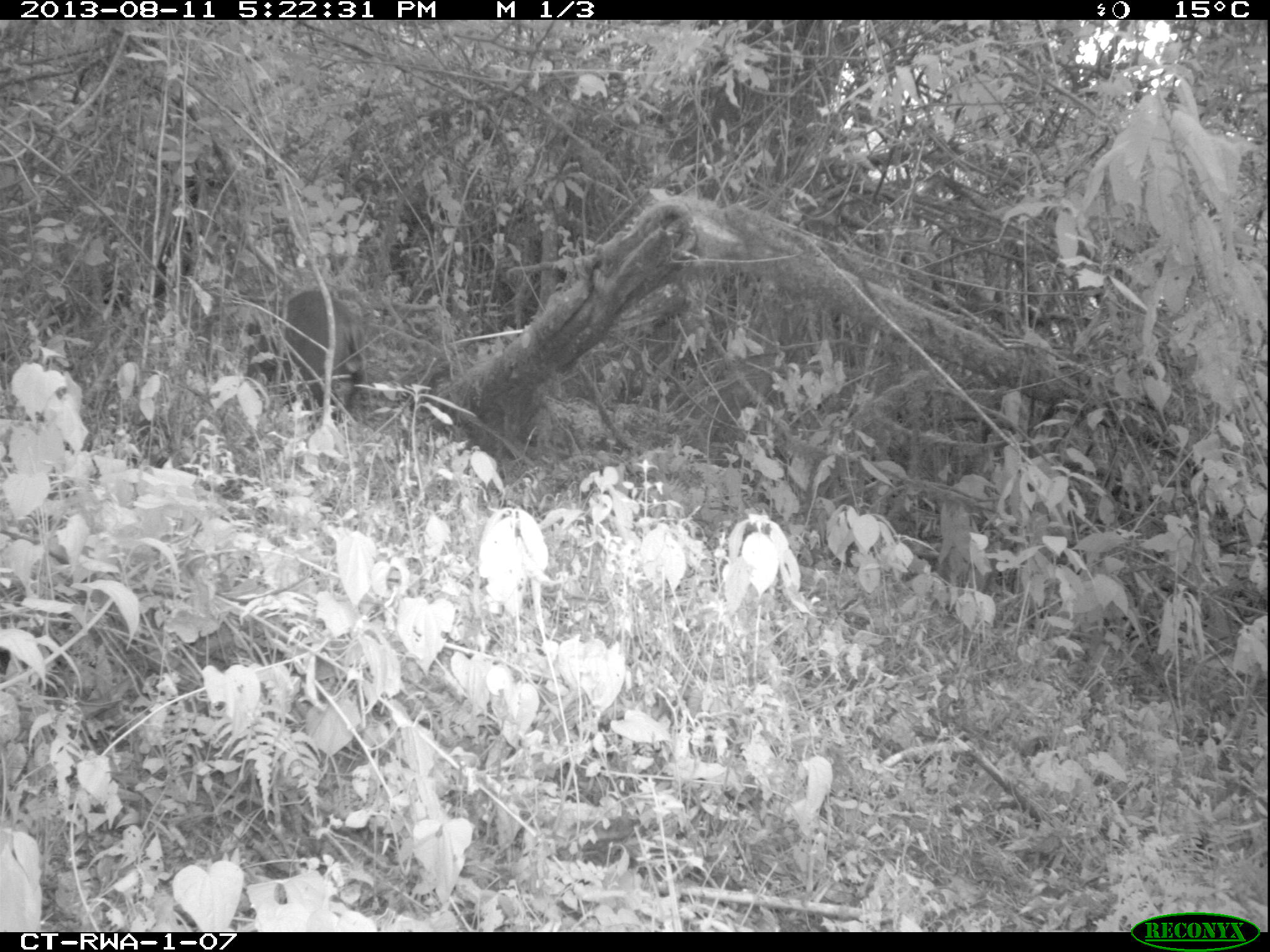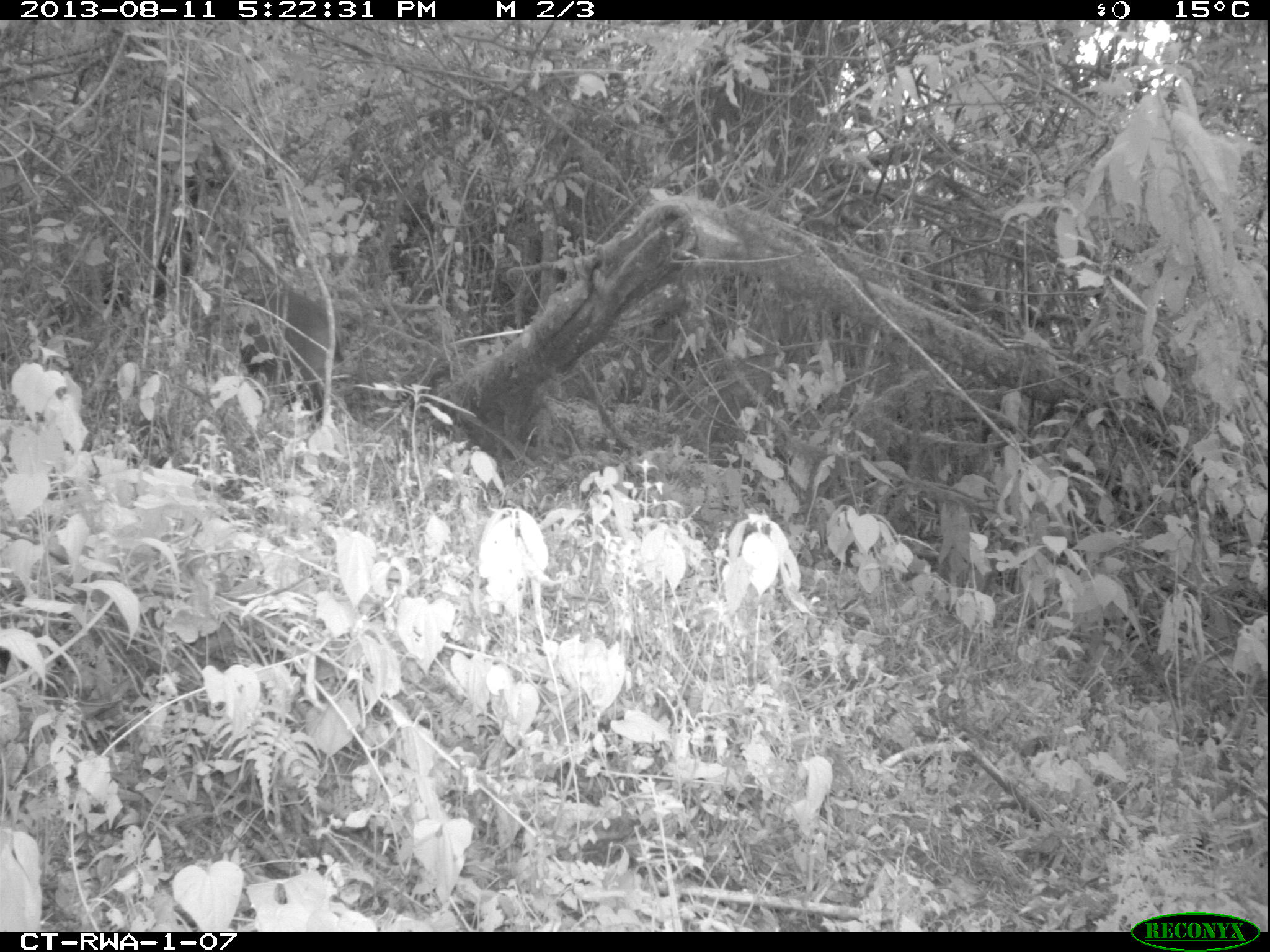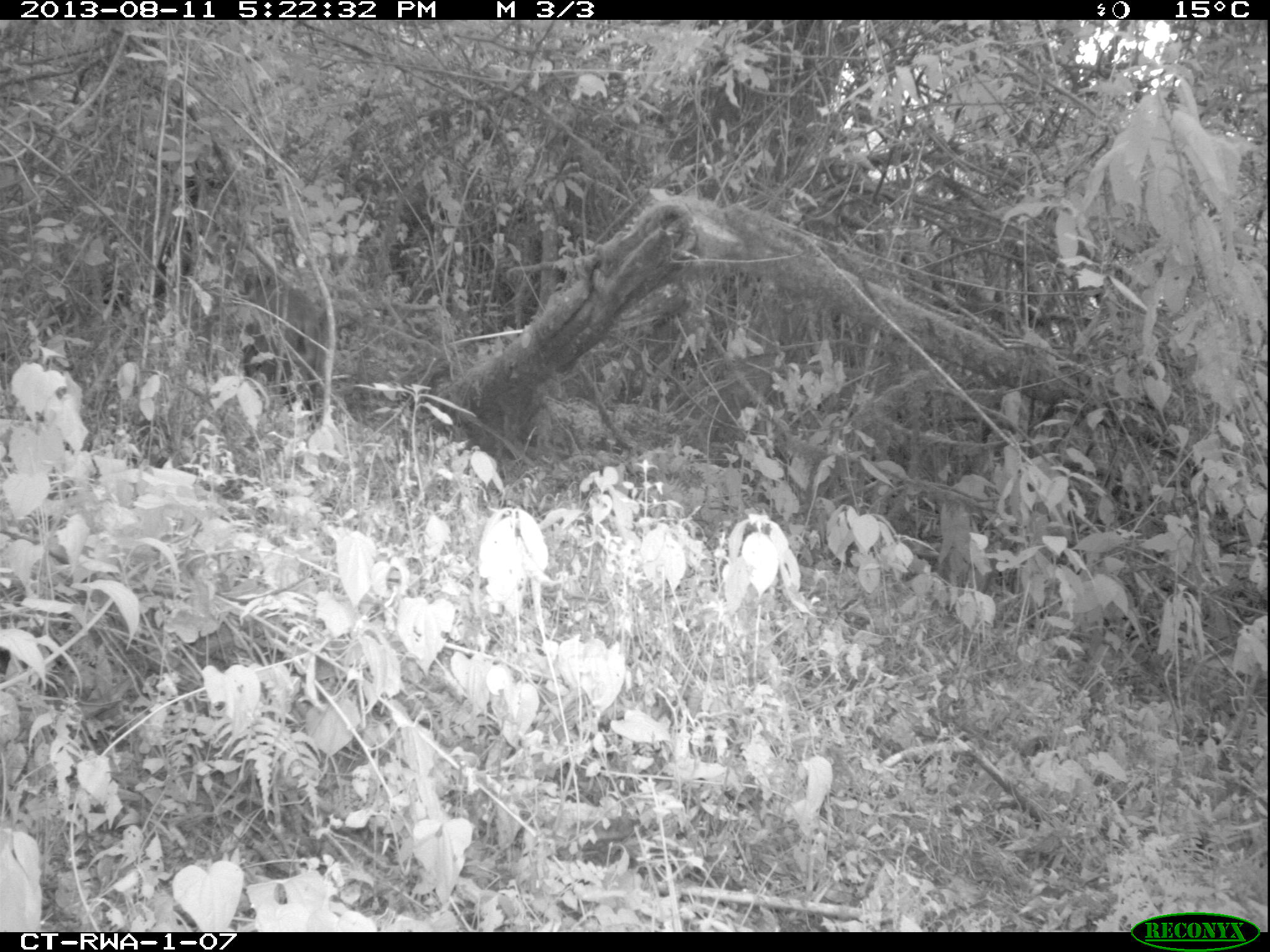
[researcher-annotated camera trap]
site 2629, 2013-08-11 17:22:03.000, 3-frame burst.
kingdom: Animalia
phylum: Chordata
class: Mammalia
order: Artiodactyla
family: Bovidae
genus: Cephalophus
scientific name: Cephalophus nigrifrons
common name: black-fronted duiker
Cephalophus nigrifrons (black-fronted duiker), count 1.